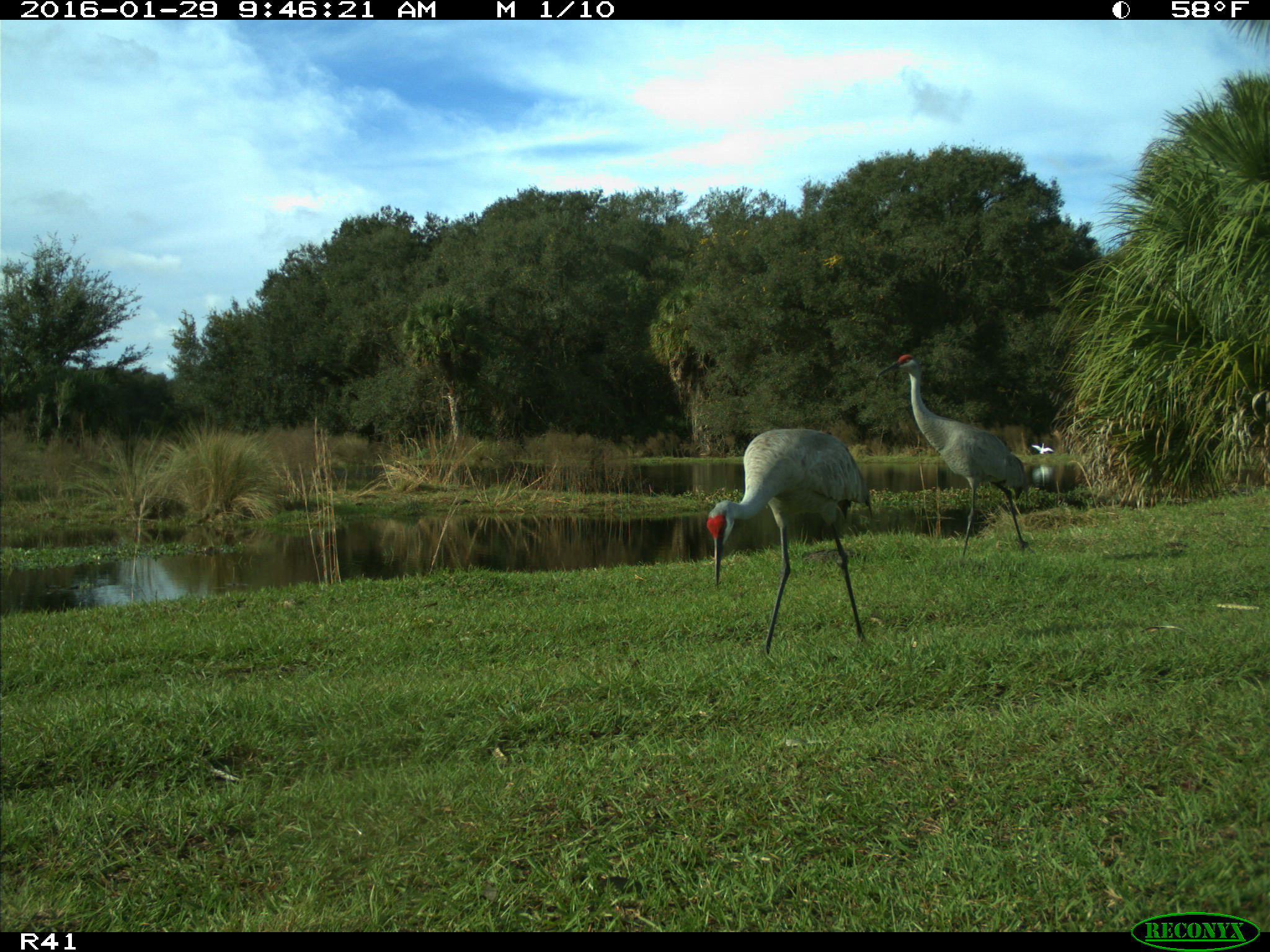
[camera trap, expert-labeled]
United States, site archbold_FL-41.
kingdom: Animalia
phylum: Chordata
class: Aves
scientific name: Aves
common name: birds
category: unidentified bird